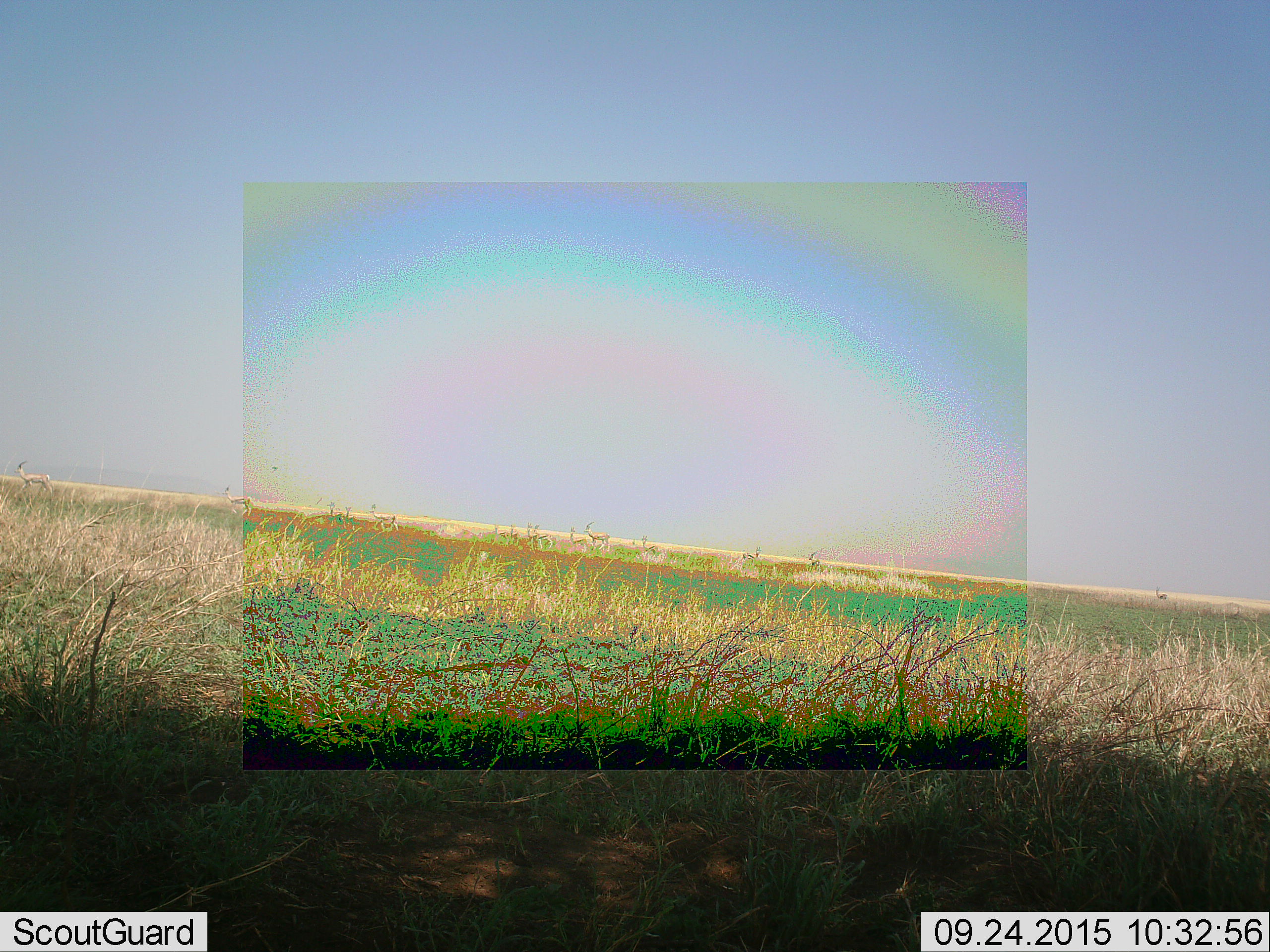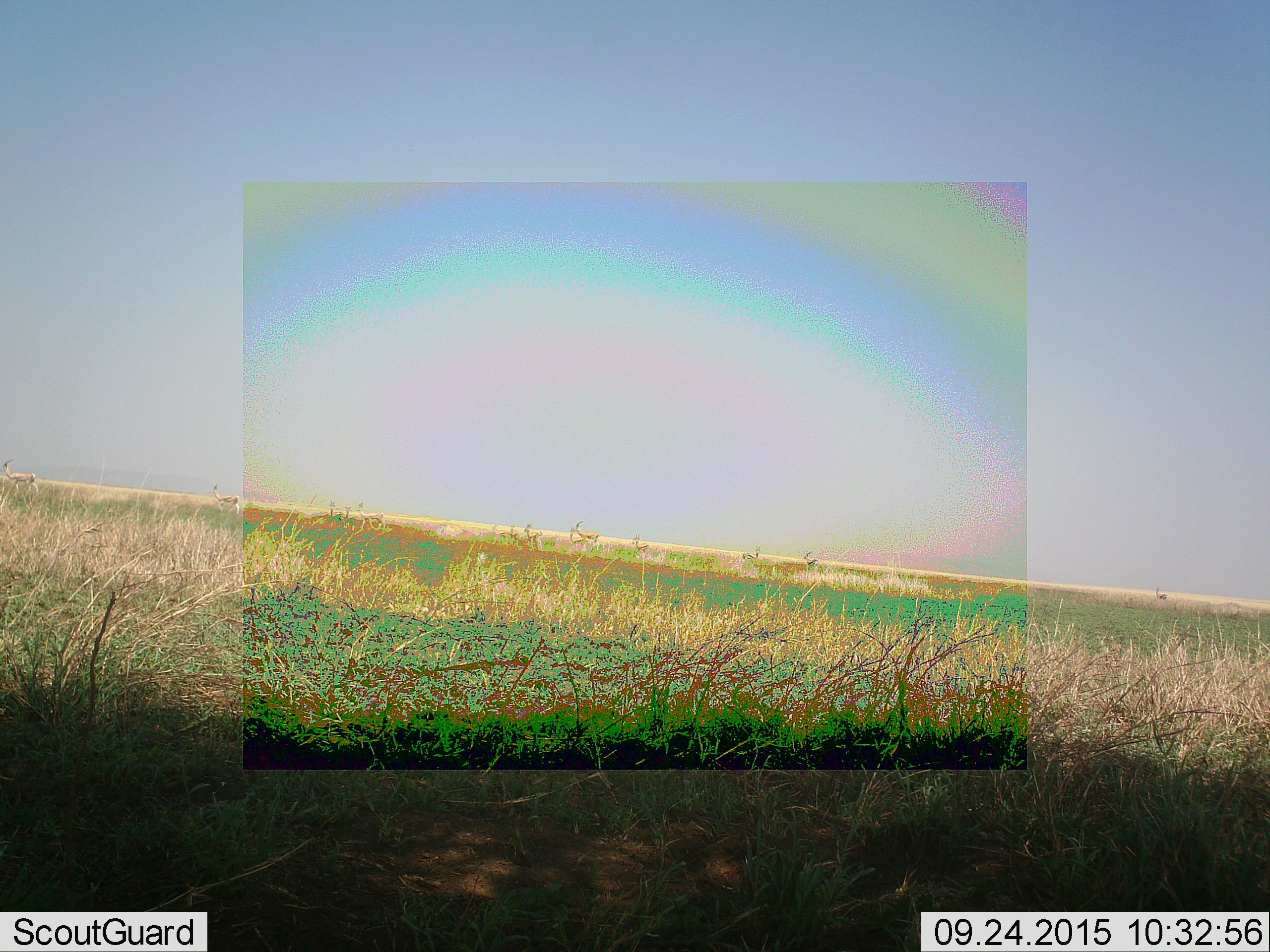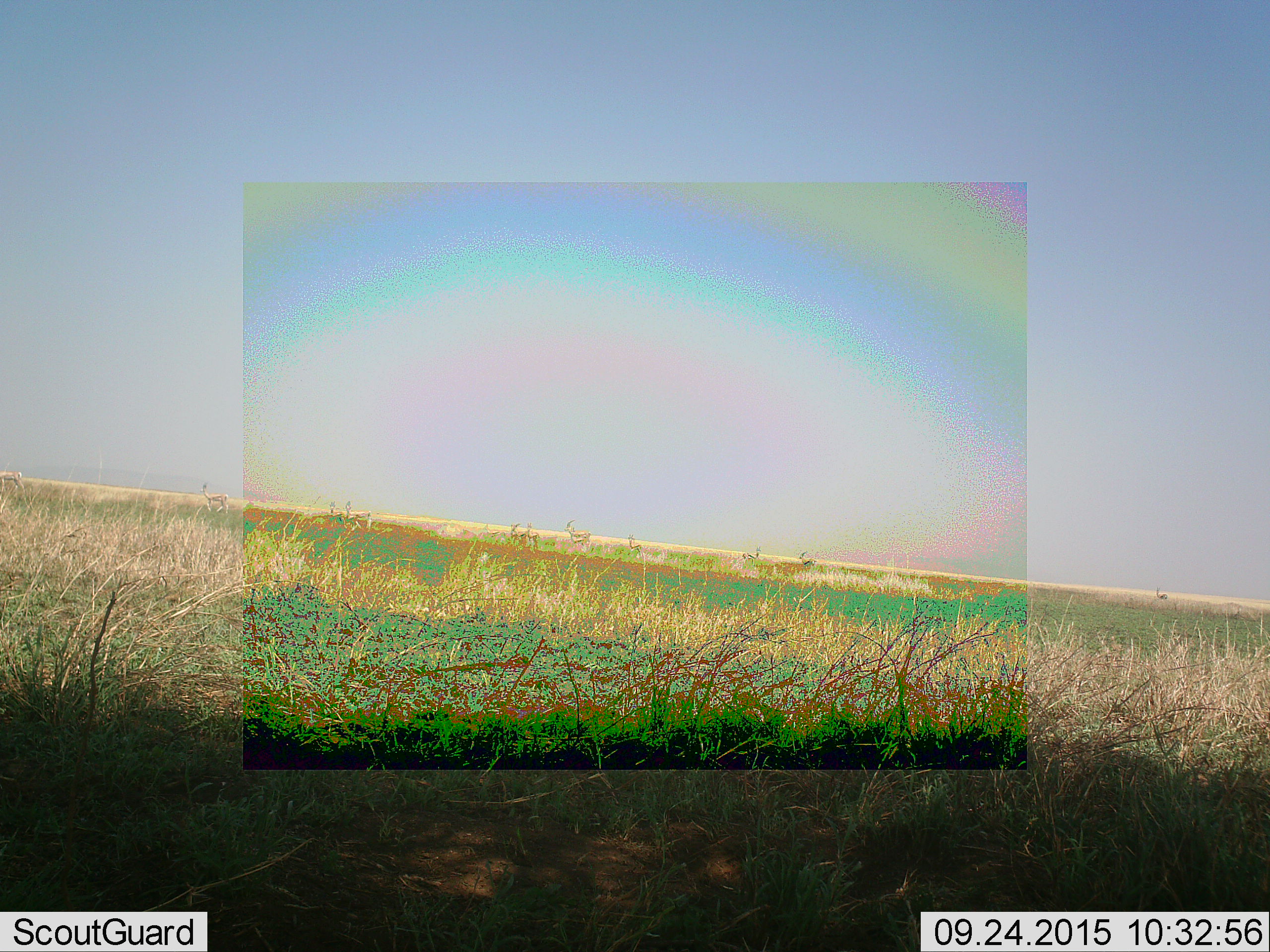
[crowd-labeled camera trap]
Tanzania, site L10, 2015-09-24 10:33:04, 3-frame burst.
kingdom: Animalia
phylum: Chordata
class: Mammalia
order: Artiodactyla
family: Bovidae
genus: Eudorcas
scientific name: Eudorcas thomsonii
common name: thomson's gazelle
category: gazellethomsons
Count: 11-50.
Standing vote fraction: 60%.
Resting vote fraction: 20%.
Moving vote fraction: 80%.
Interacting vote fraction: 20%.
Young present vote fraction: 0%.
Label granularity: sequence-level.